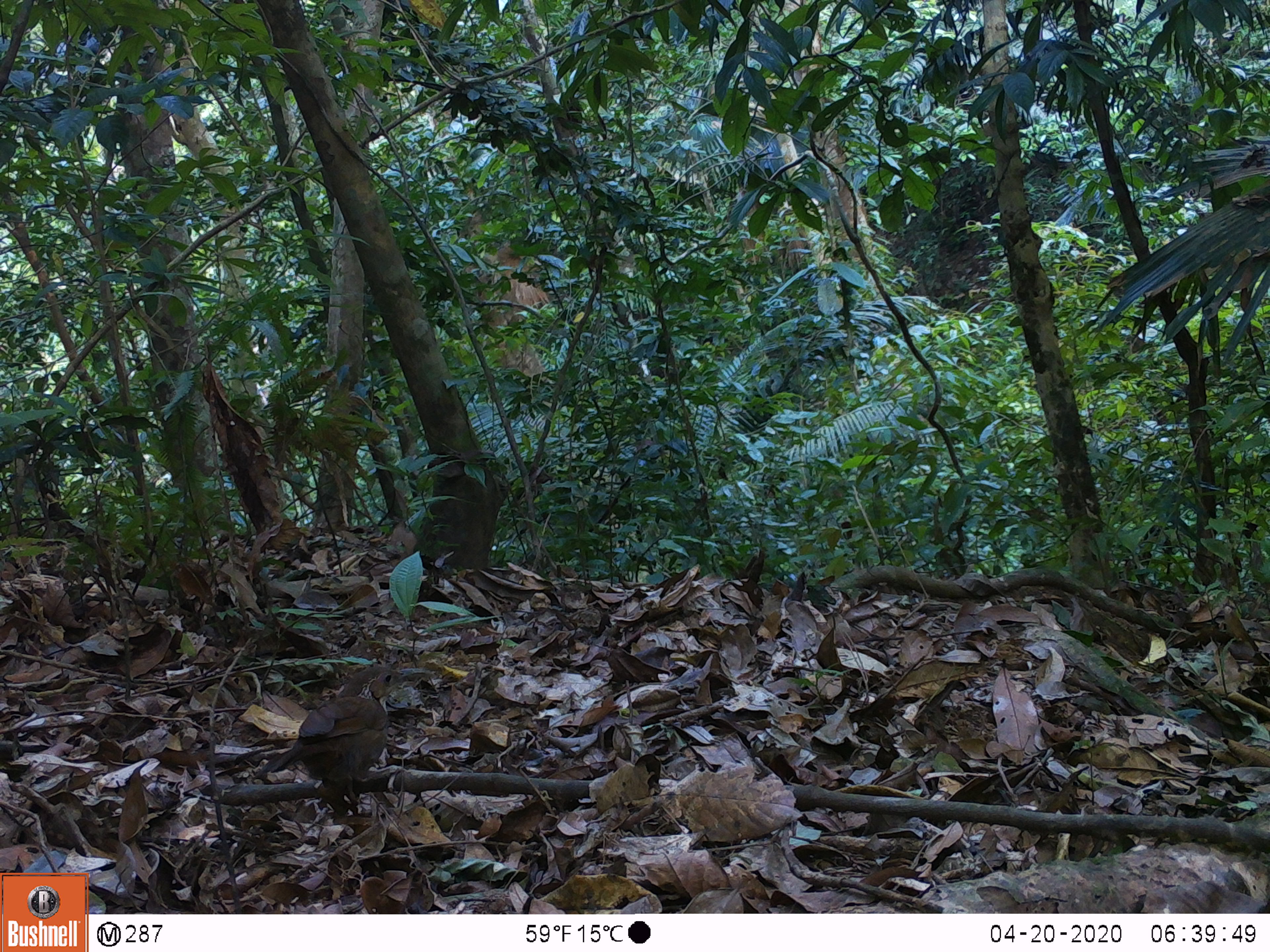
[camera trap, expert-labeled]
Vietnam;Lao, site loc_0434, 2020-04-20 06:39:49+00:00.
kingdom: Animalia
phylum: Chordata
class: Aves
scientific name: Aves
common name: bird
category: unidentified bird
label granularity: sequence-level